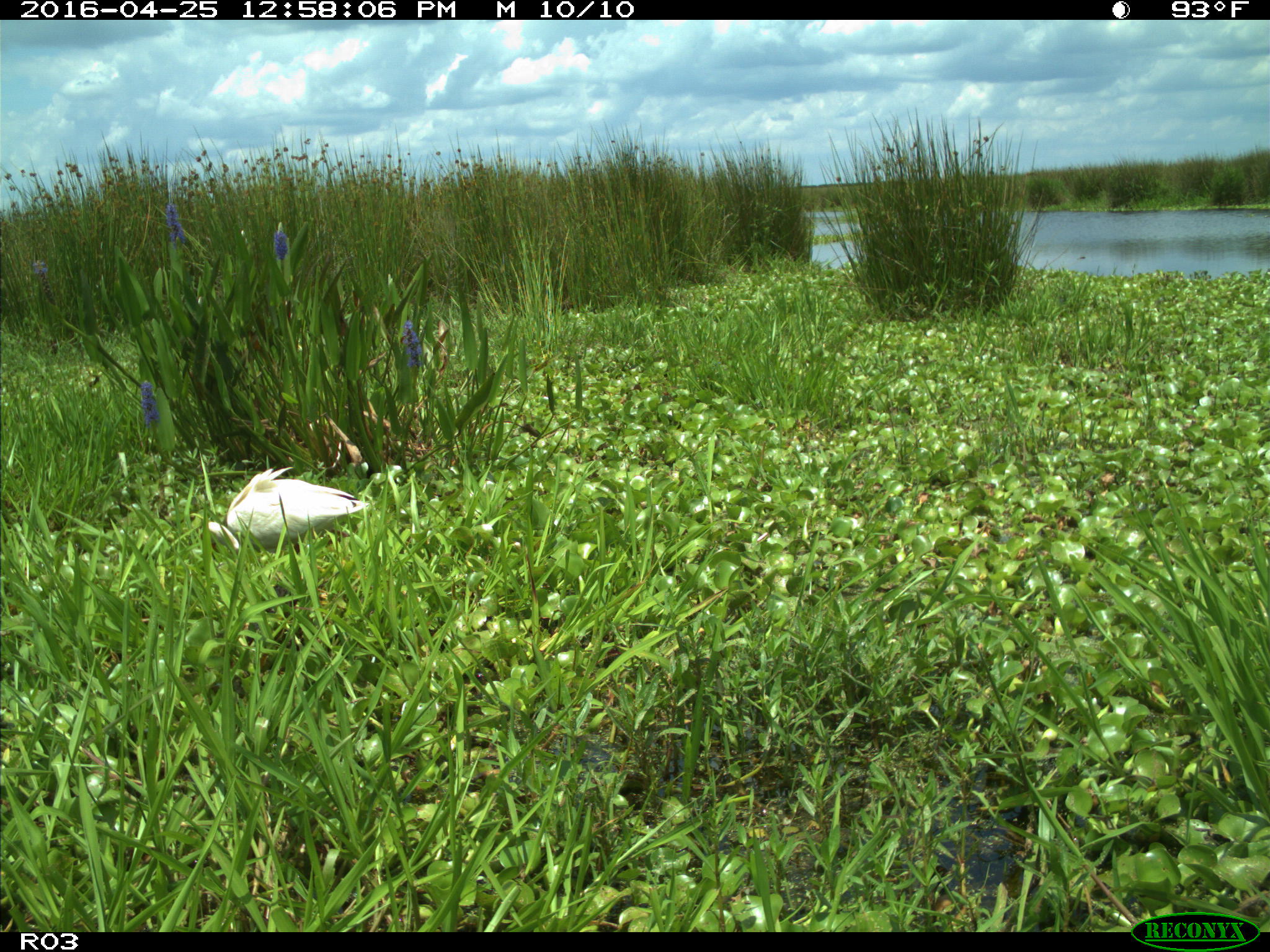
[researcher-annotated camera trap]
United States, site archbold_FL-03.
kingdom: Animalia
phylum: Chordata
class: Aves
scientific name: Aves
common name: birds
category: unidentified bird